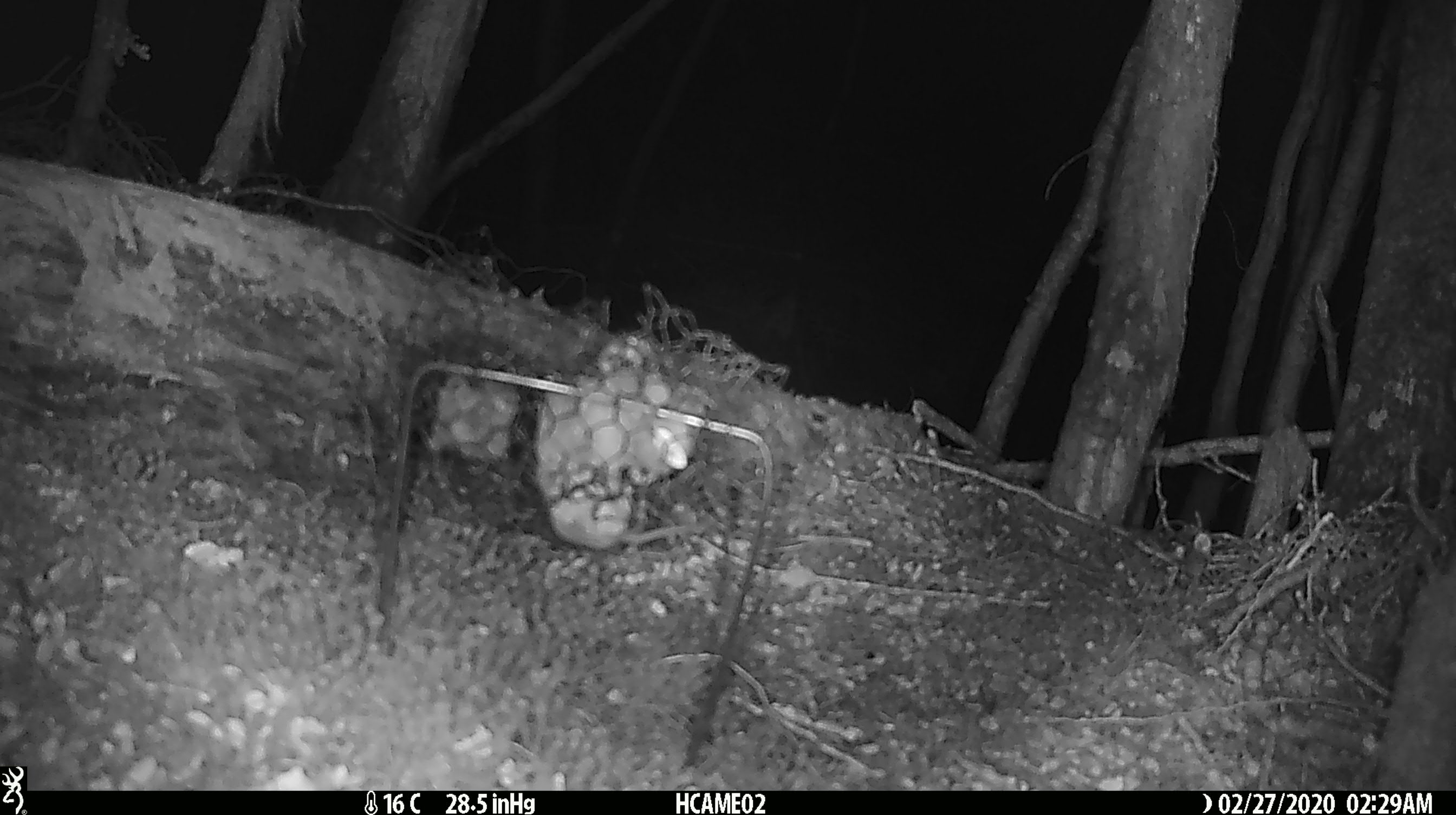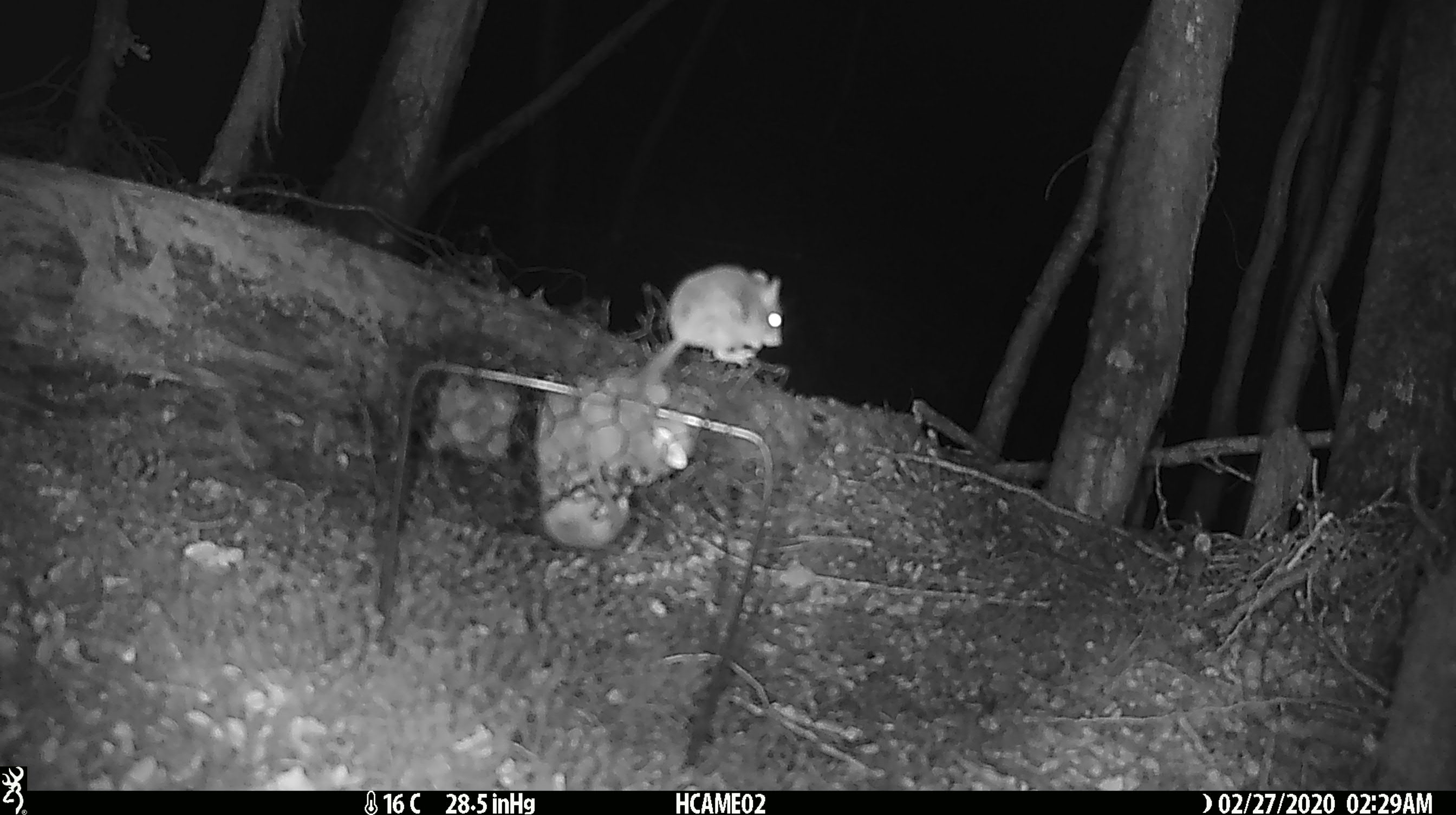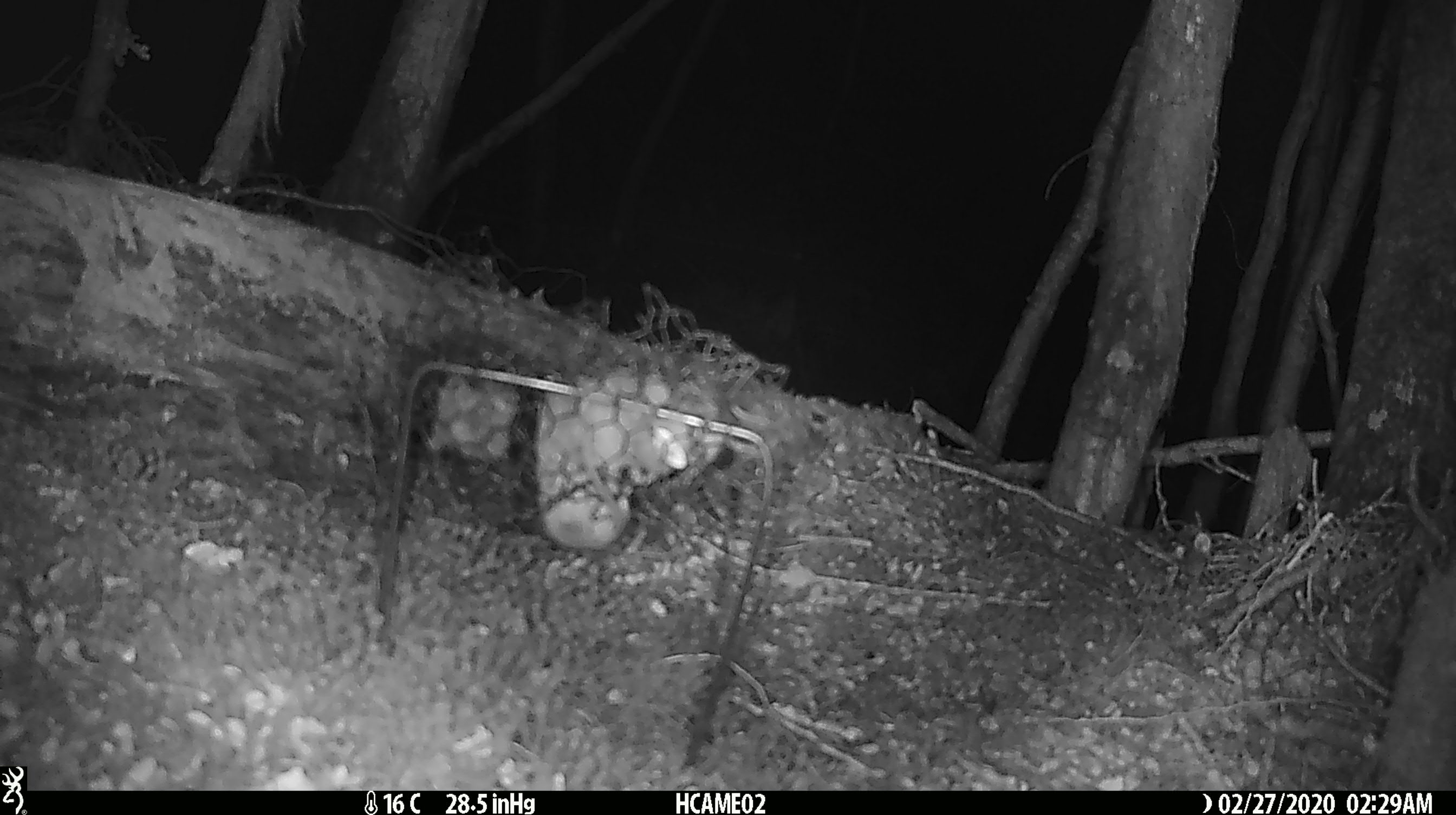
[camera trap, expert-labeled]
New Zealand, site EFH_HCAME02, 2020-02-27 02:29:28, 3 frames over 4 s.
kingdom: Animalia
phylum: Chordata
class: Mammalia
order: Rodentia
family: Muridae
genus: Mus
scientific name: Mus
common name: mouse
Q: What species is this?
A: Mouse (Mus).